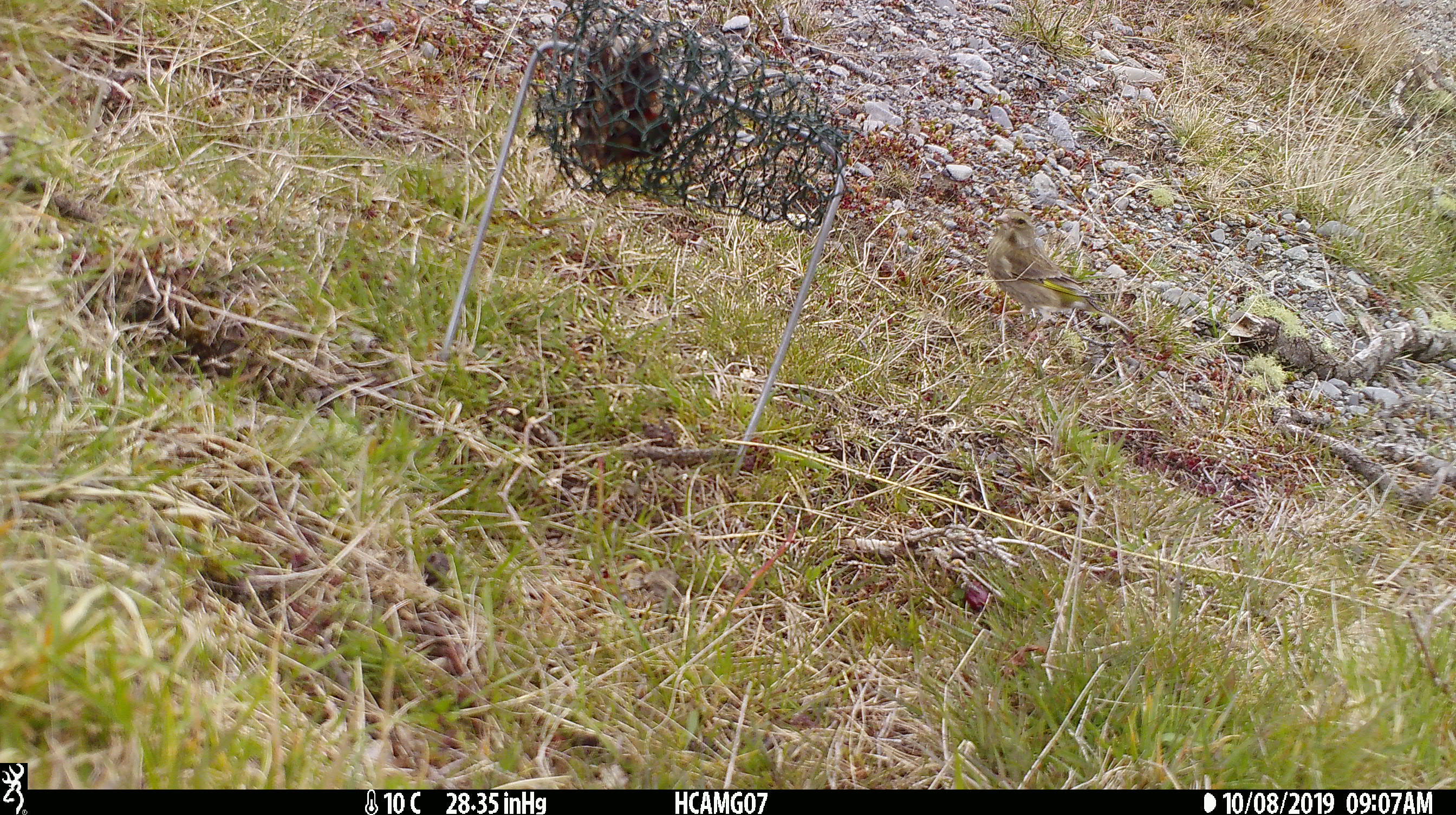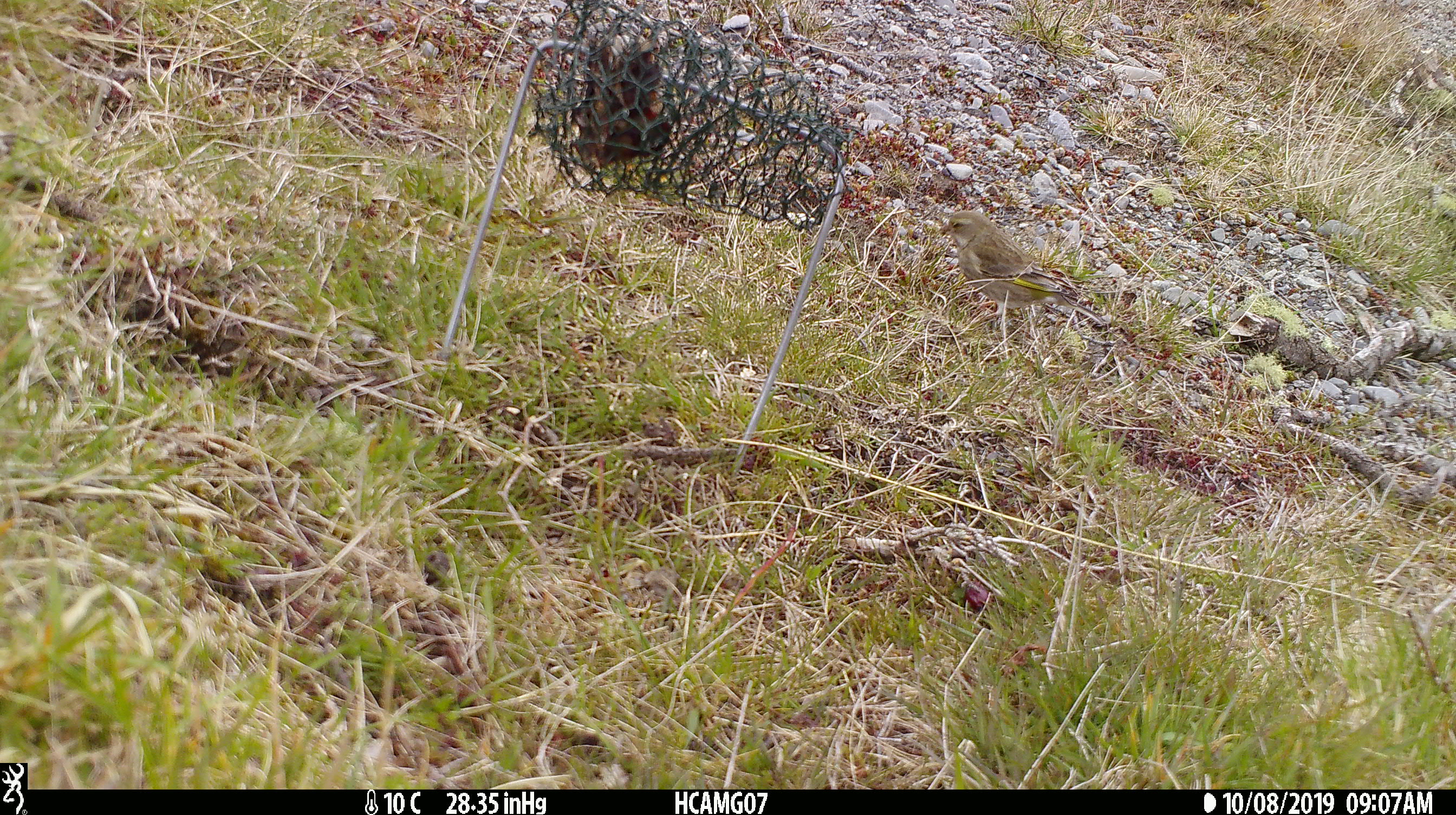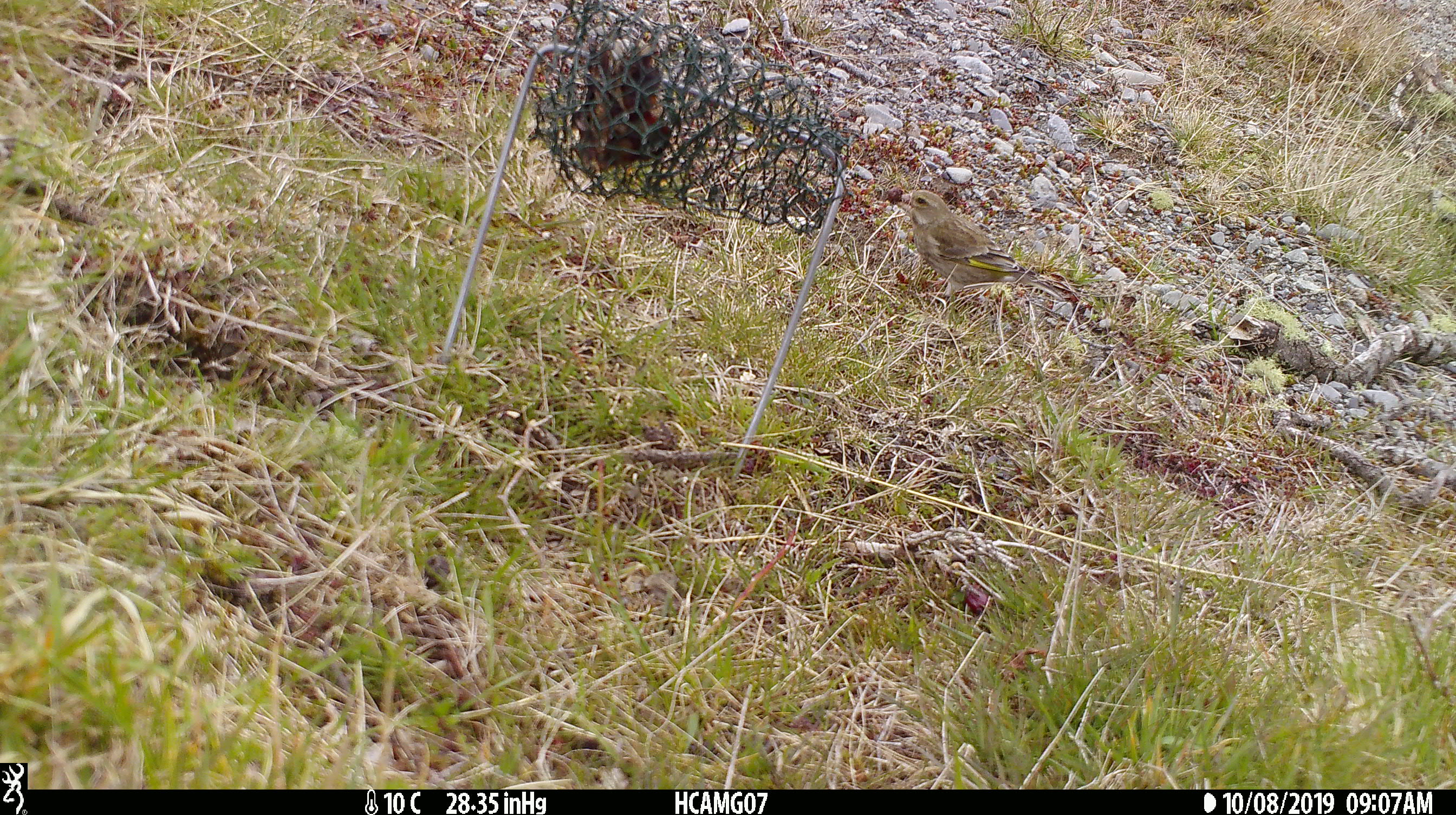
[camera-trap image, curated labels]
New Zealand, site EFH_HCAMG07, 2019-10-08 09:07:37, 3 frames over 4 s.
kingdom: Animalia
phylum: Chordata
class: Aves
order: Passeriformes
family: Fringillidae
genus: Chloris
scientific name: Chloris chloris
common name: greenfinch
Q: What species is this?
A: Greenfinch (Chloris chloris).